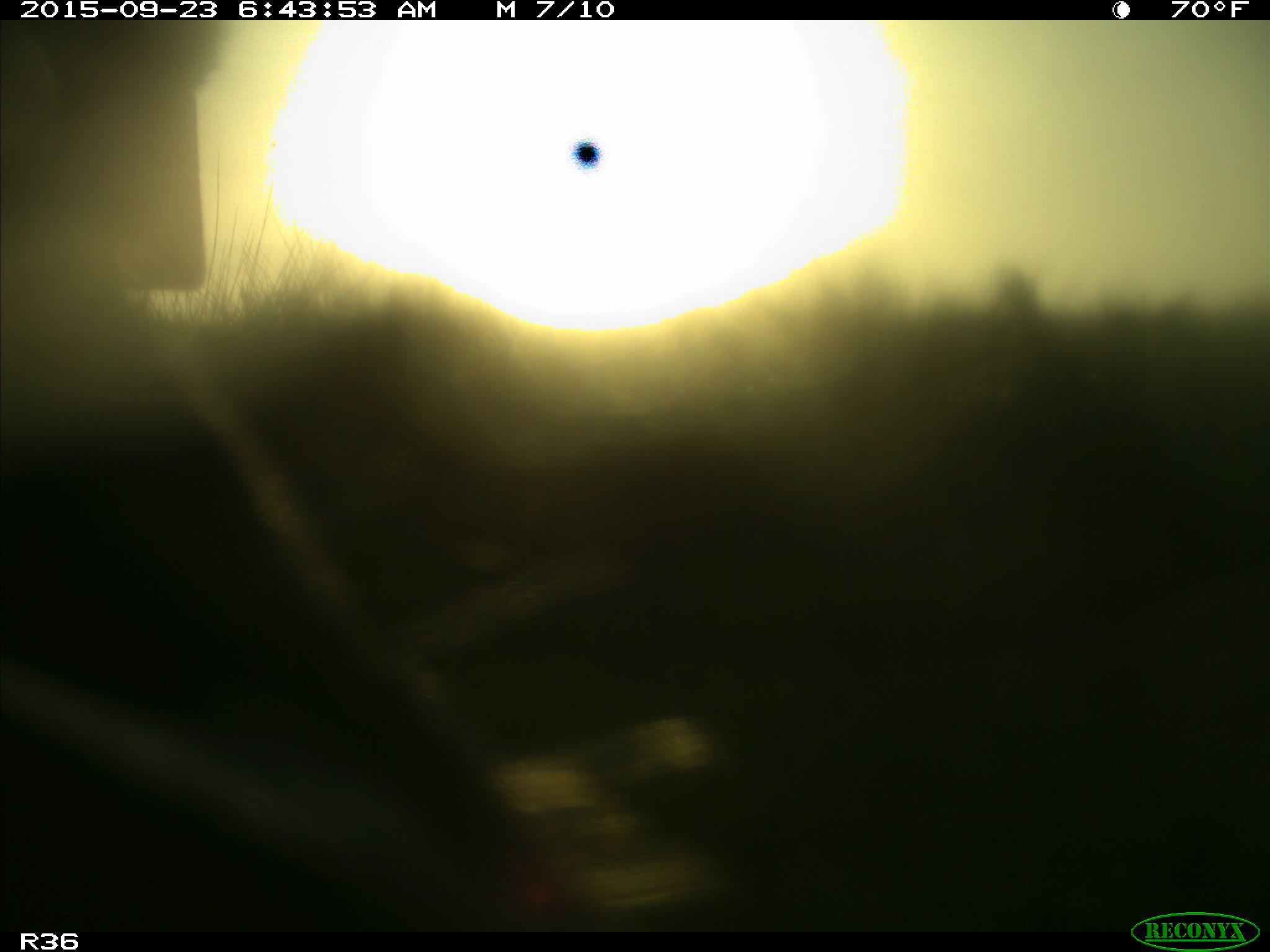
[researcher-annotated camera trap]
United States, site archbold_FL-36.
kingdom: Animalia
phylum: Chordata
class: Mammalia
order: Artiodactyla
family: Bovidae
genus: Bos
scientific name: Bos taurus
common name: domestic cow